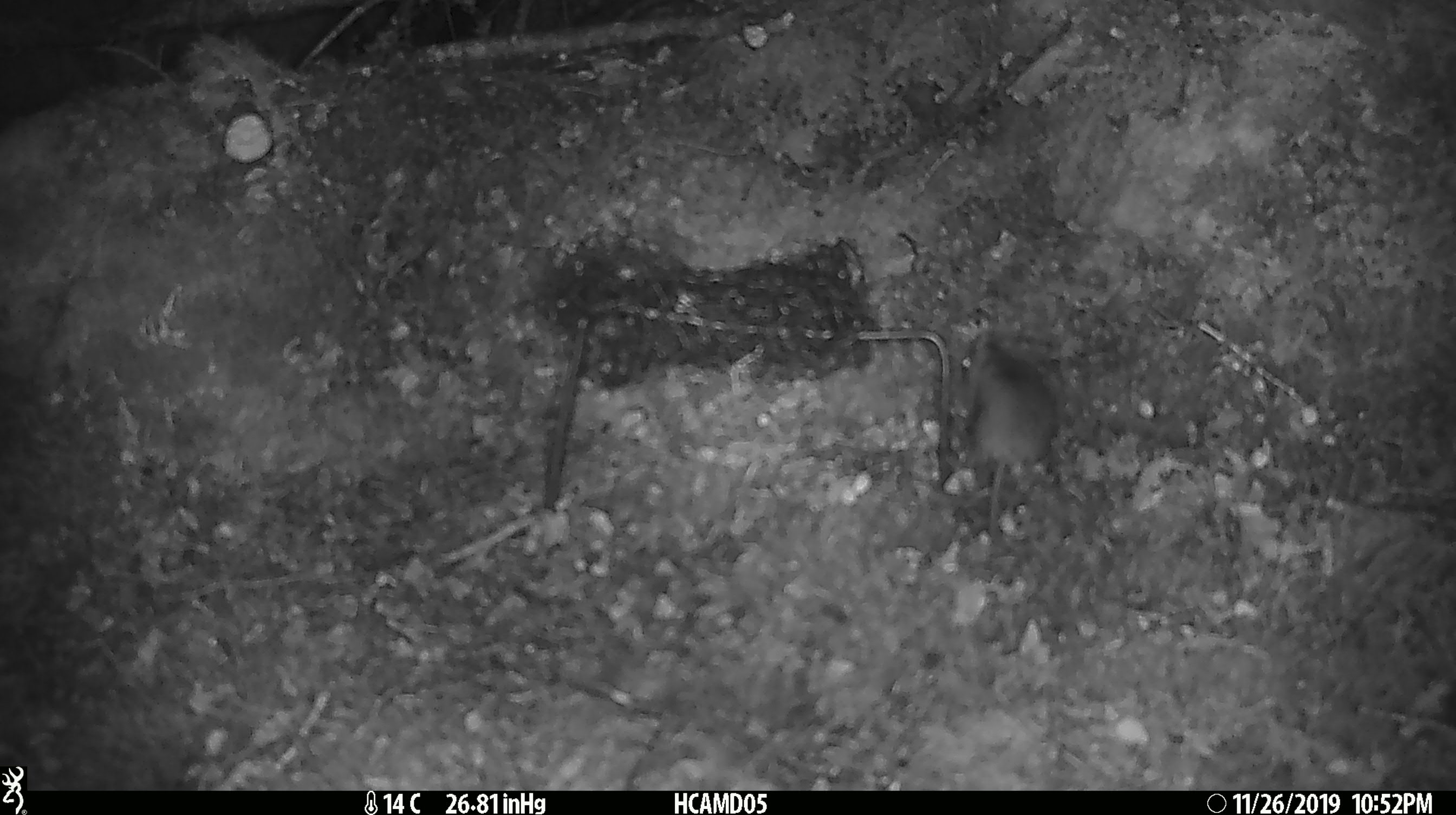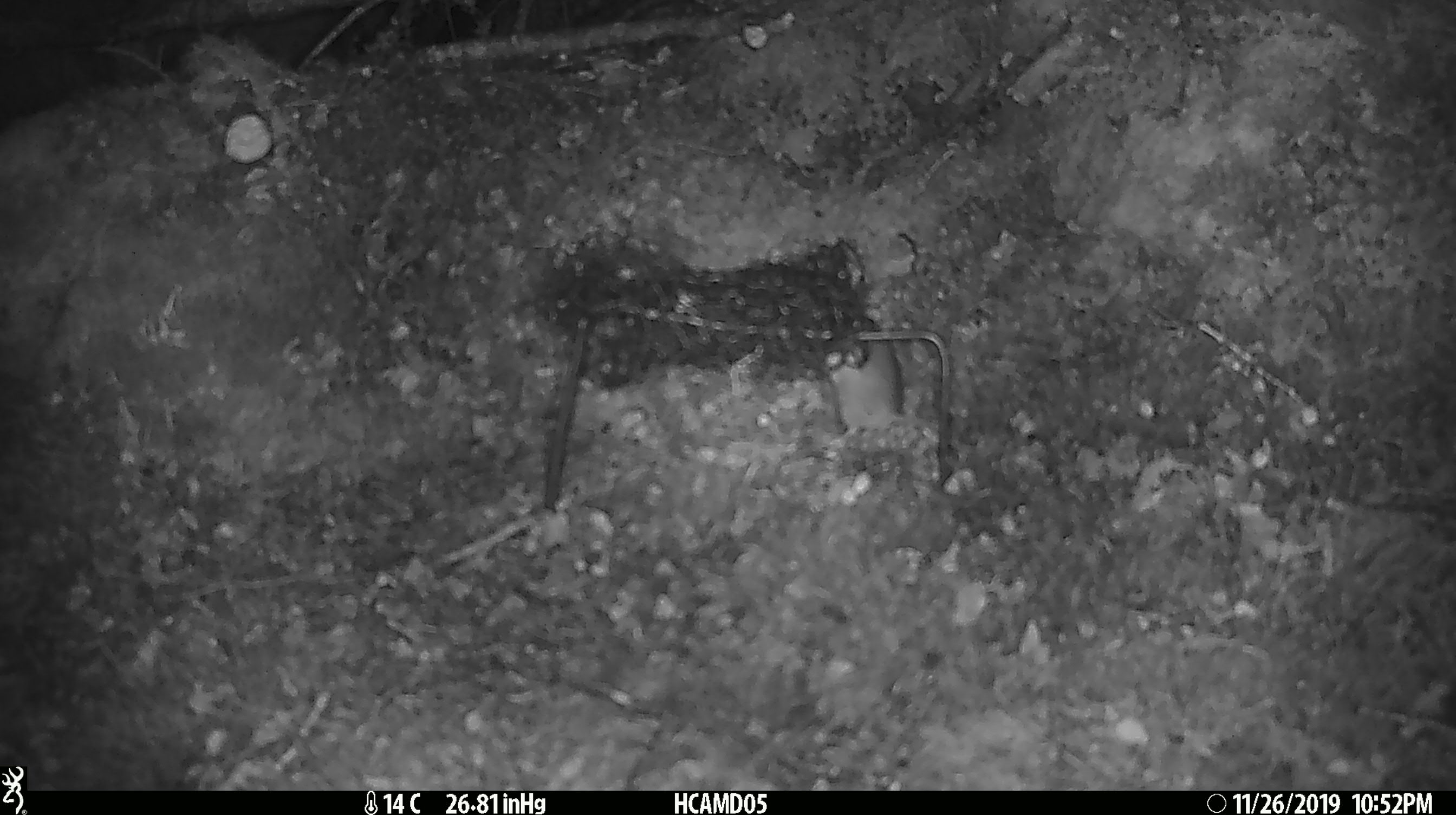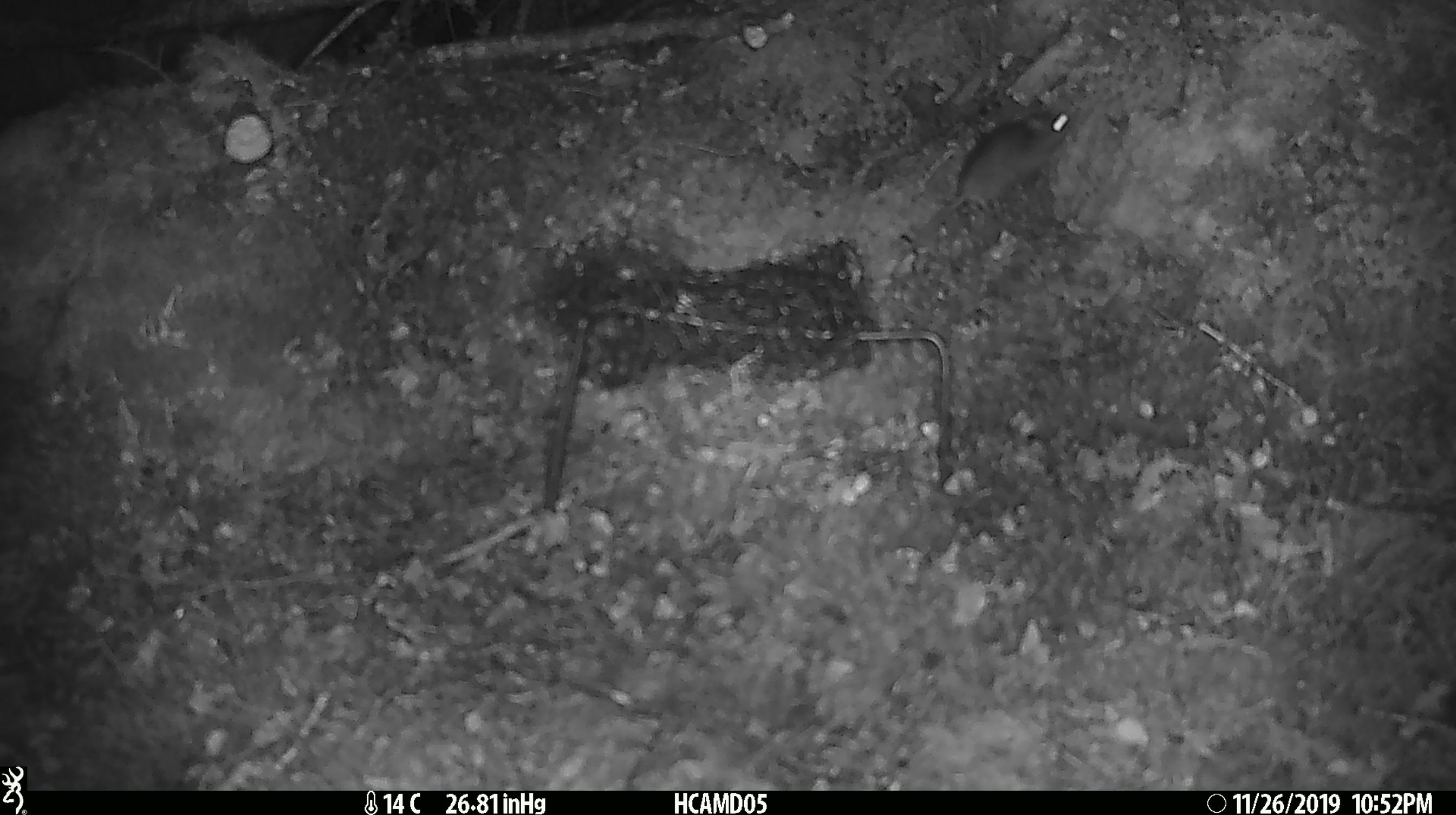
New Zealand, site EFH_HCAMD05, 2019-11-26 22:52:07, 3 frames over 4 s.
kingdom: Animalia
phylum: Chordata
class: Mammalia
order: Rodentia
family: Muridae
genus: Mus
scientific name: Mus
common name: mouse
Mouse (Mus).